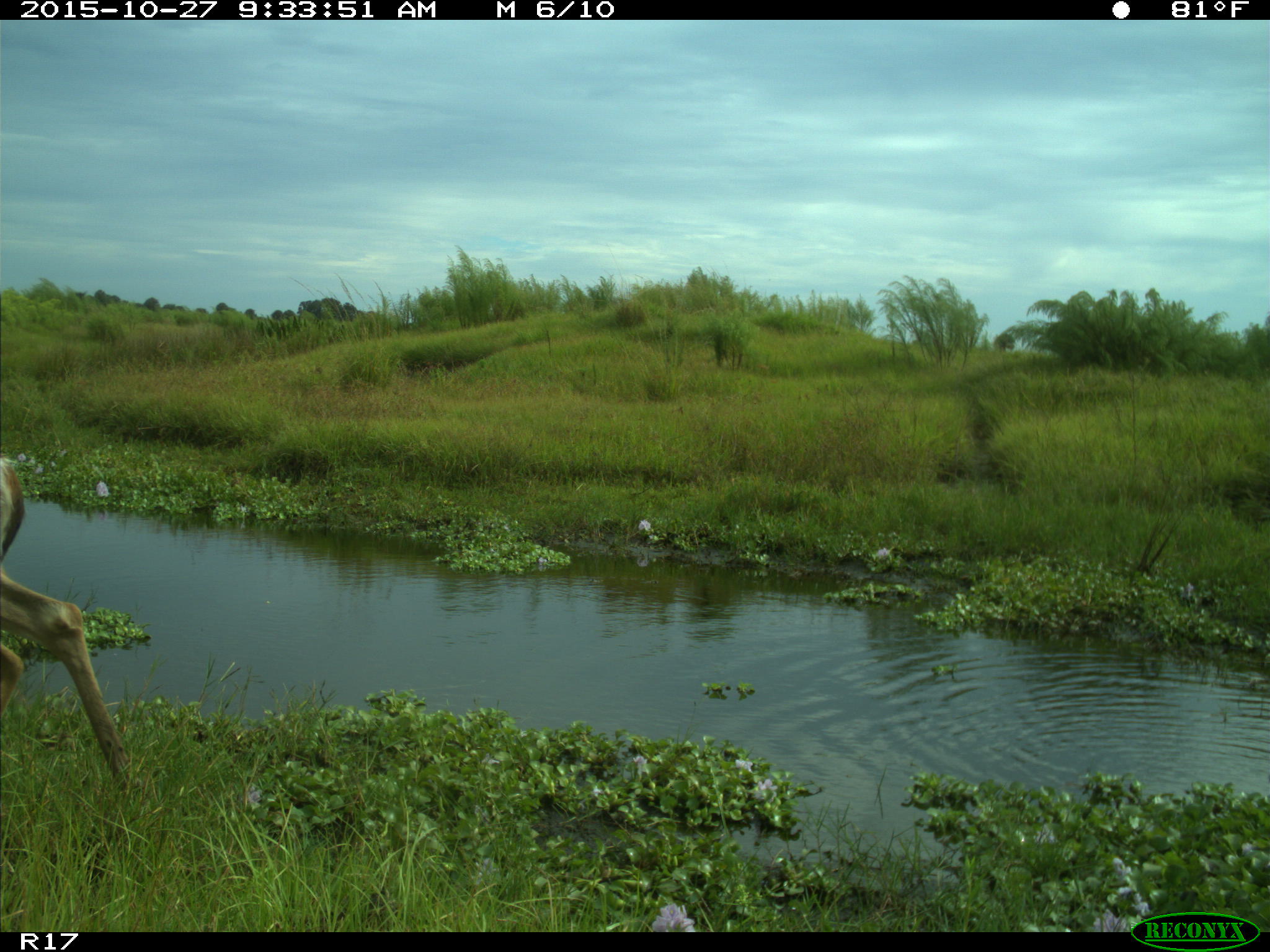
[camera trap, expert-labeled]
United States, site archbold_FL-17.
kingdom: Animalia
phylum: Chordata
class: Mammalia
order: Artiodactyla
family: Cervidae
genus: Odocoileus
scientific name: Odocoileus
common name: deer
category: unidentified deer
Unidentified deer (deer) (Odocoileus).